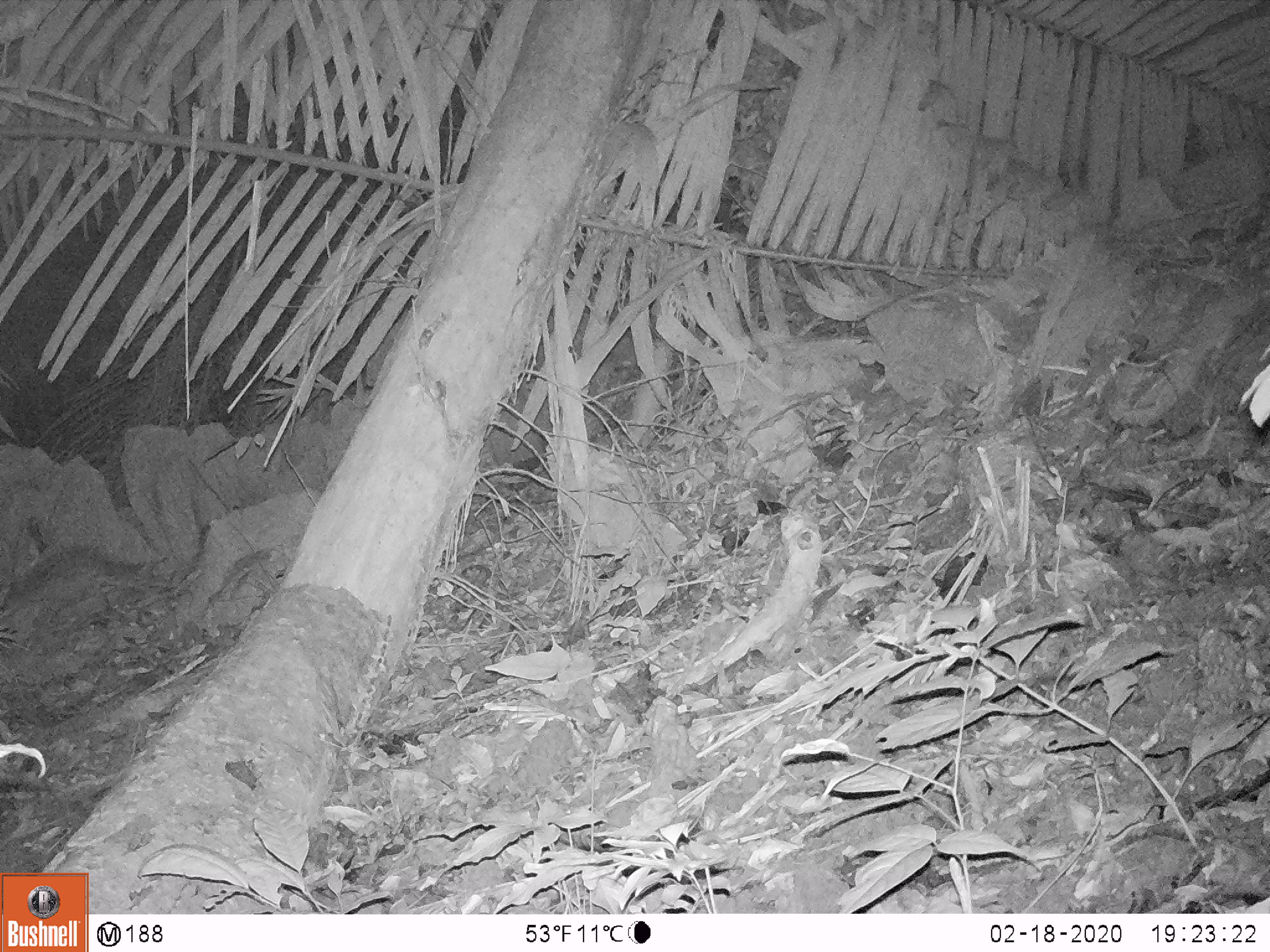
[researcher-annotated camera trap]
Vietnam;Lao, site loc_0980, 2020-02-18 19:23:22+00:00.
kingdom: Animalia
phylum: Chordata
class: Mammalia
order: Rodentia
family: Hystricidae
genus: Atherurus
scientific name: Atherurus macrourus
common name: asiatic brush-tailed porcupine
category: asiatic brush tailed porcupine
Asiatic brush tailed porcupine (asiatic brush-tailed porcupine) (Atherurus macrourus). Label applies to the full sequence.